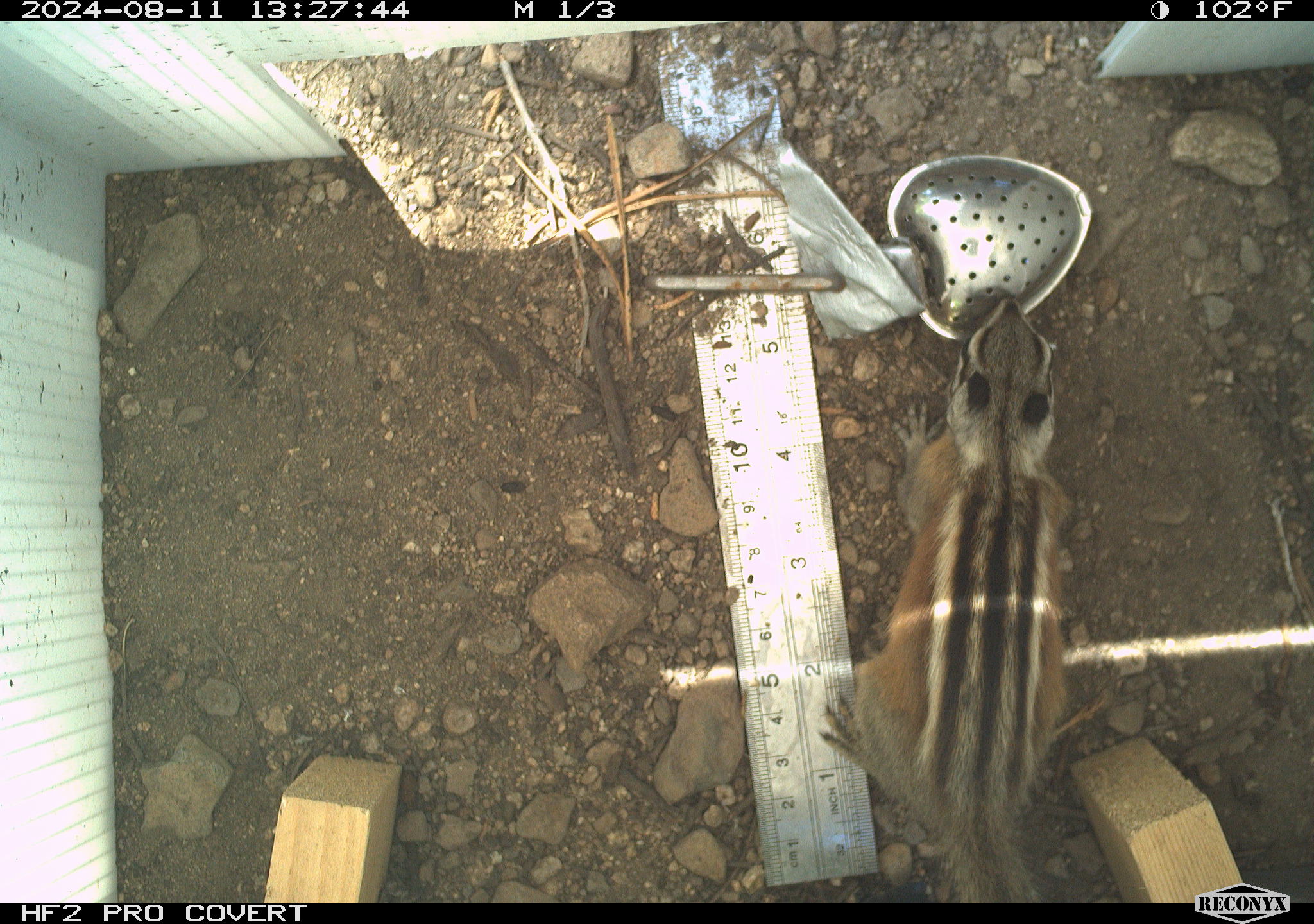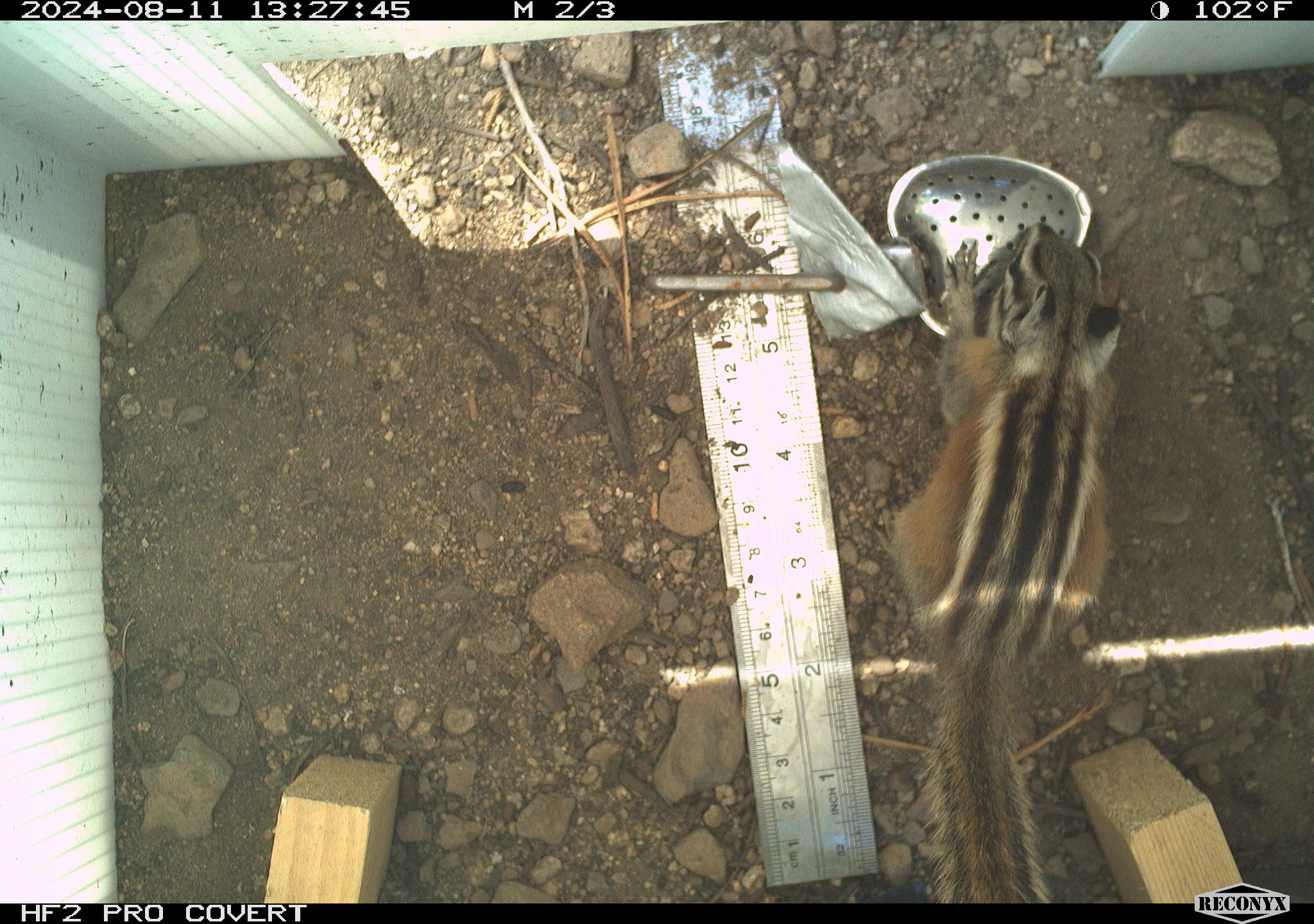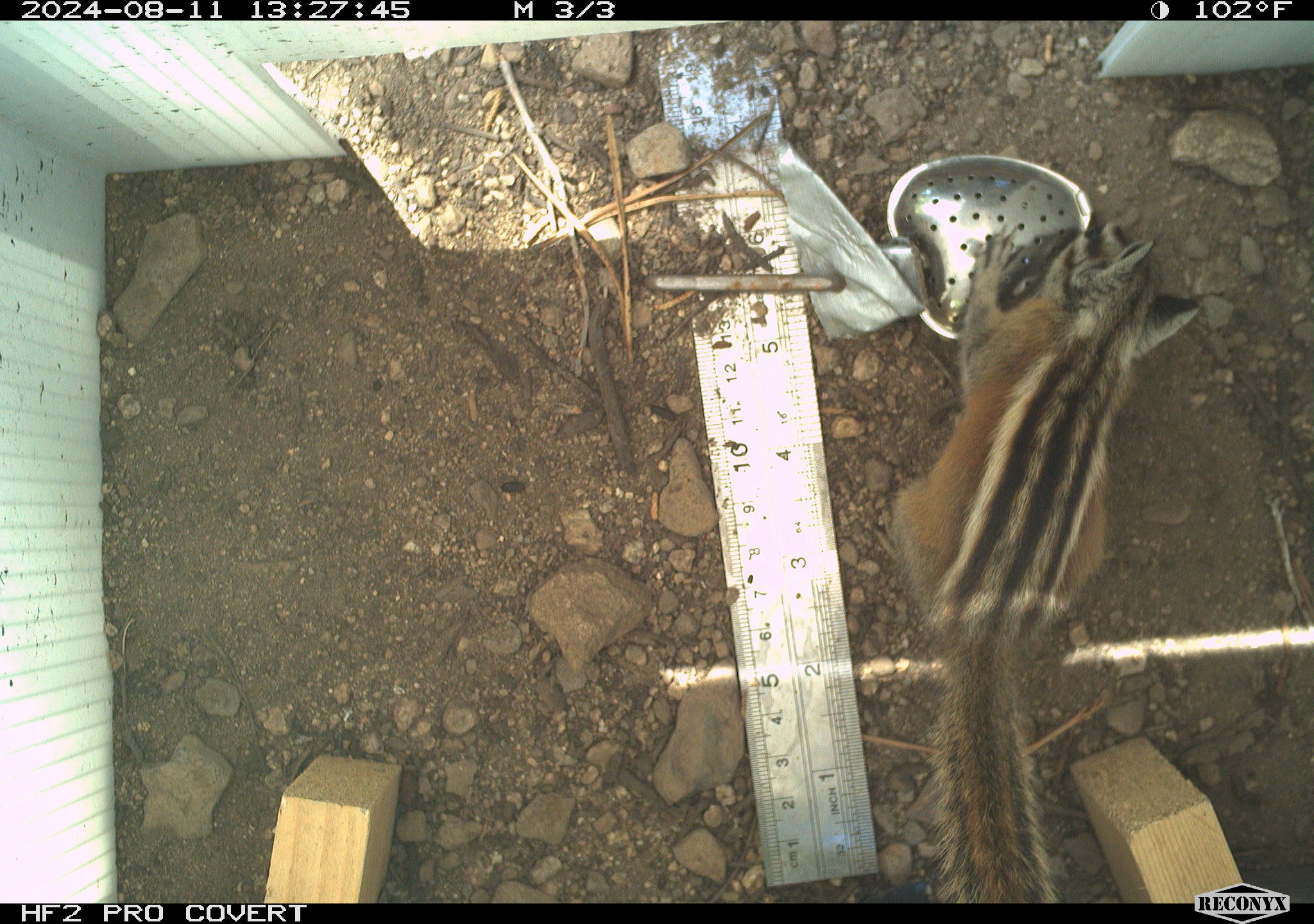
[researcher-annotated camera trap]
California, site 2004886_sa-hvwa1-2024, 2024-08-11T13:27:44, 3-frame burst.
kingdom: Animalia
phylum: Chordata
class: Mammalia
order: Rodentia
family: Sciuridae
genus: Neotamias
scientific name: Neotamias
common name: western chipmunks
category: neotamias species